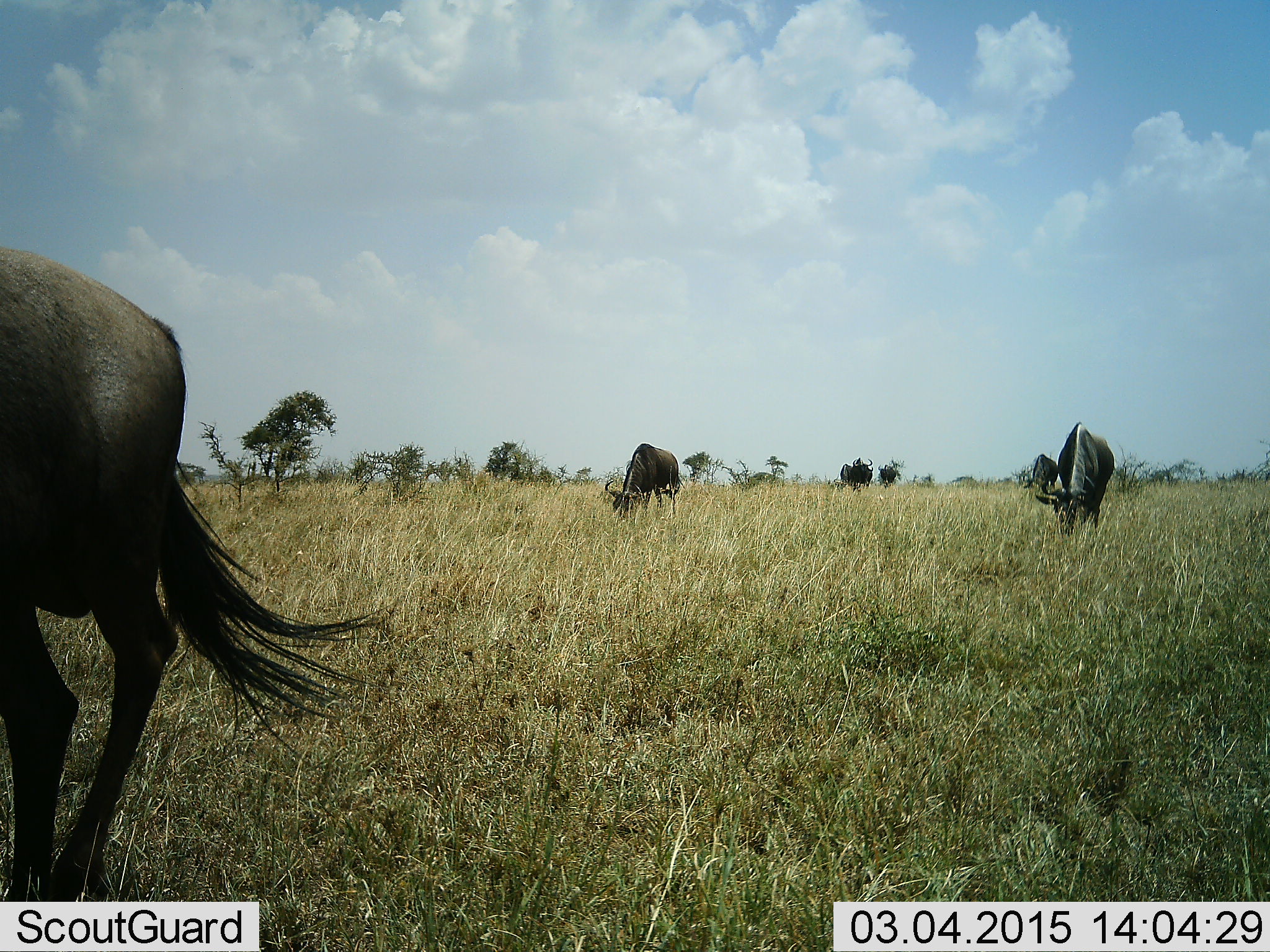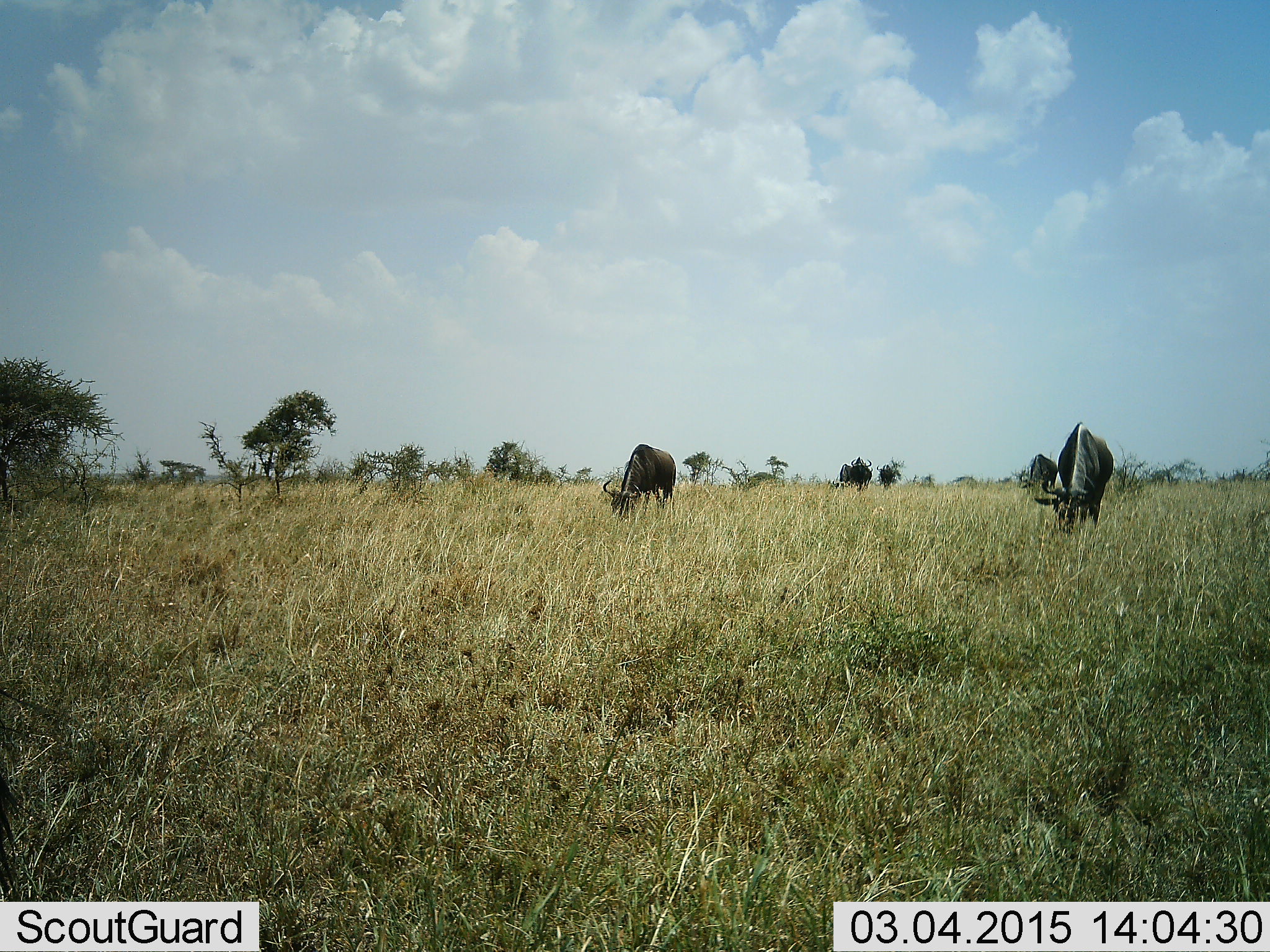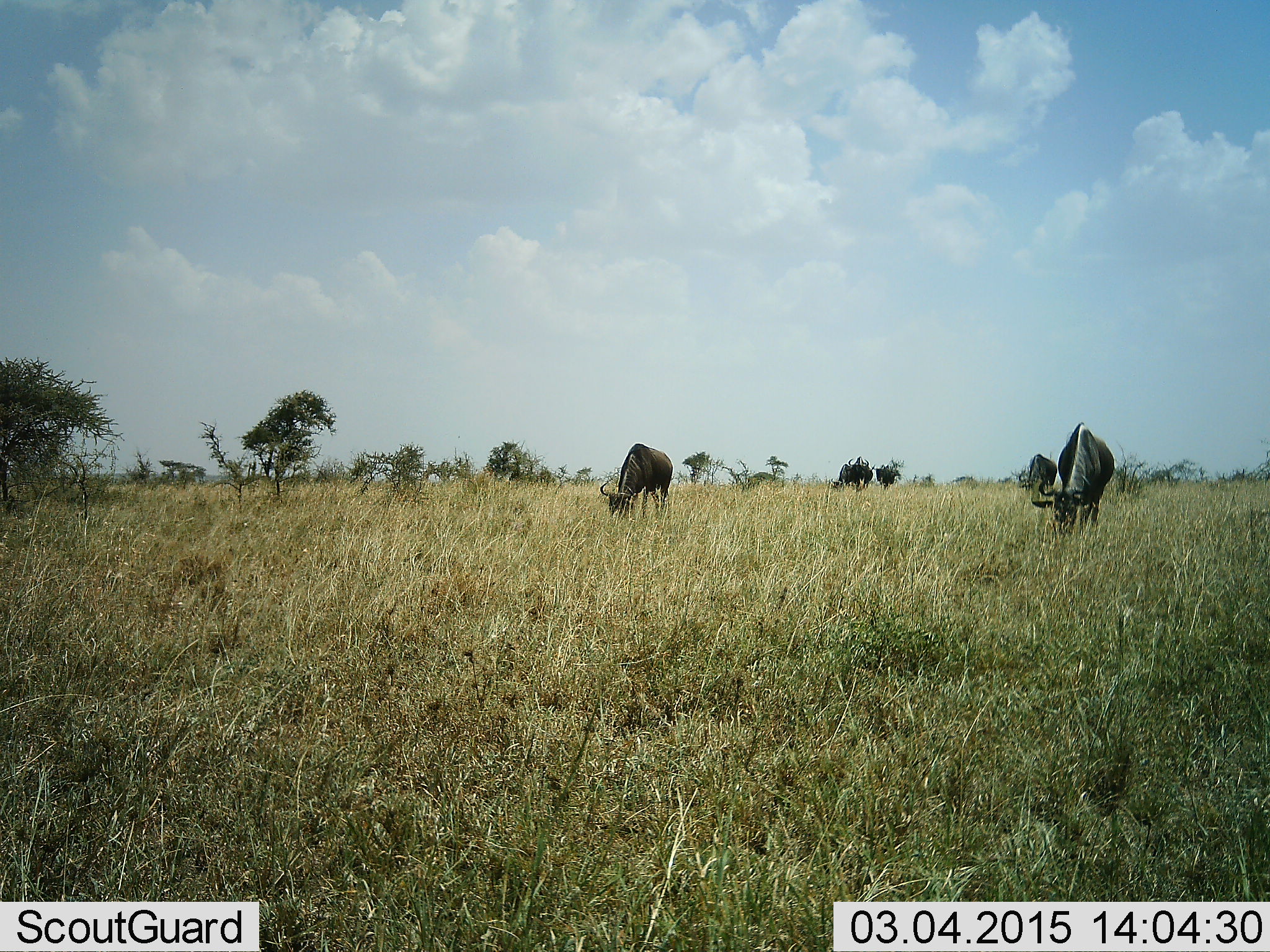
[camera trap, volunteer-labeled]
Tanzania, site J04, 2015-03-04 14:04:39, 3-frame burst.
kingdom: Animalia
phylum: Chordata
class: Mammalia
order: Artiodactyla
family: Bovidae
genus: Connochaetes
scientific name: Connochaetes taurinus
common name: blue wildebeest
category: wildebeest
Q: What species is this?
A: Wildebeest (blue wildebeest) (Connochaetes taurinus).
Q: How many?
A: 5.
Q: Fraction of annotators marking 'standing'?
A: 30%.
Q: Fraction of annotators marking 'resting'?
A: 0%.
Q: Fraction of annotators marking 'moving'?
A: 50%.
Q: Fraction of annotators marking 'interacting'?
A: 0%.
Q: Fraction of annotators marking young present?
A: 0%.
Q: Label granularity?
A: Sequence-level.